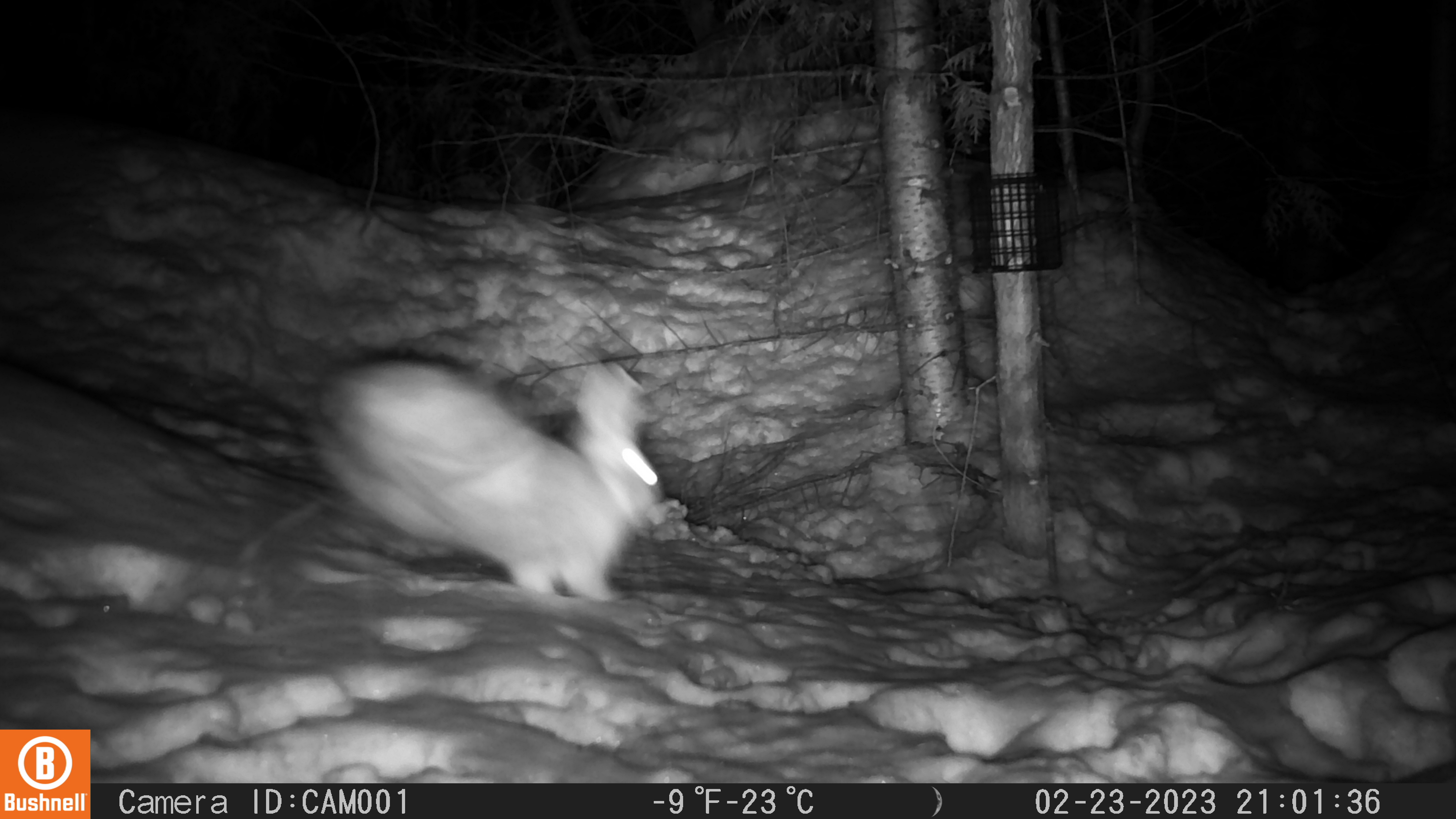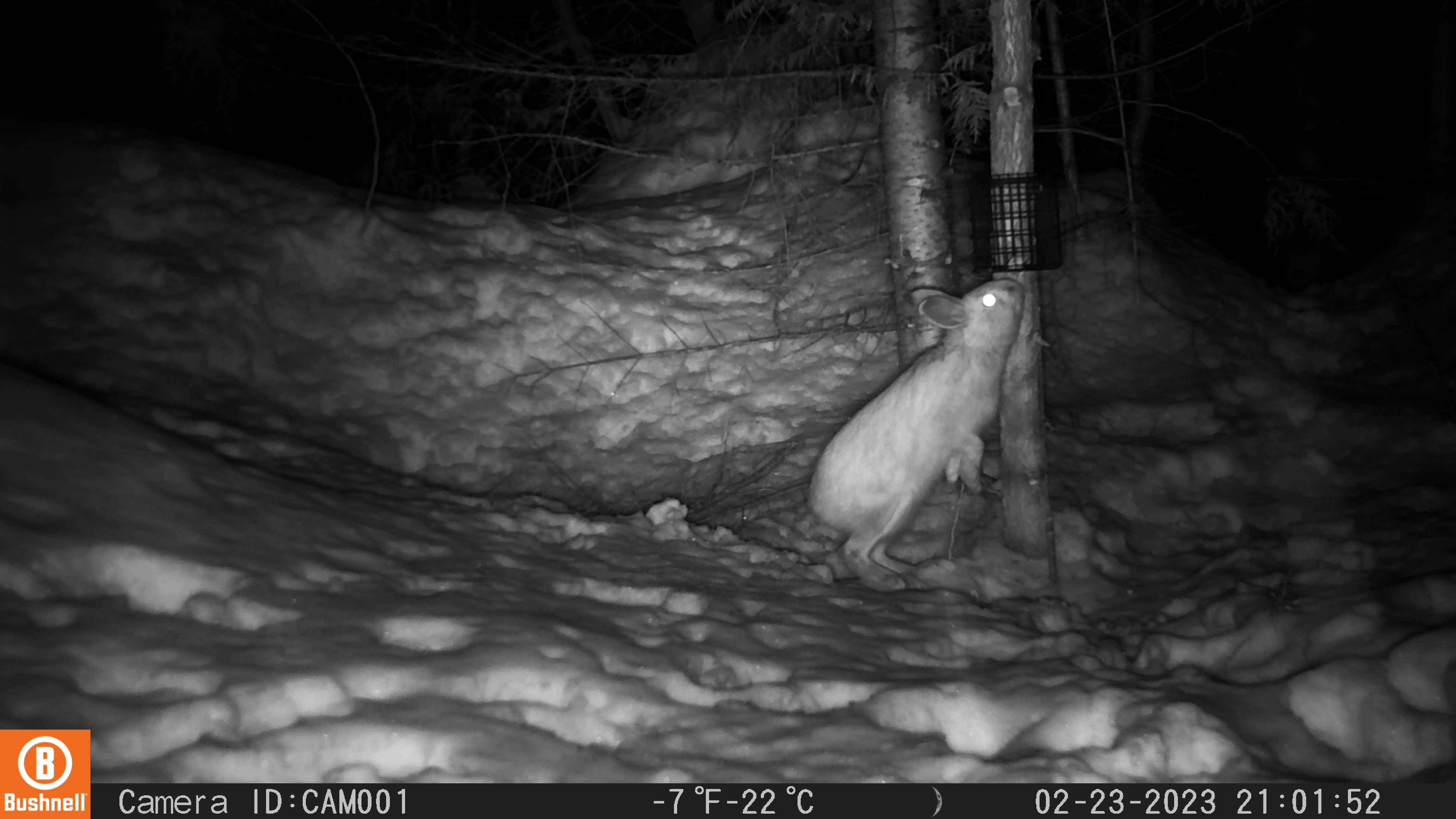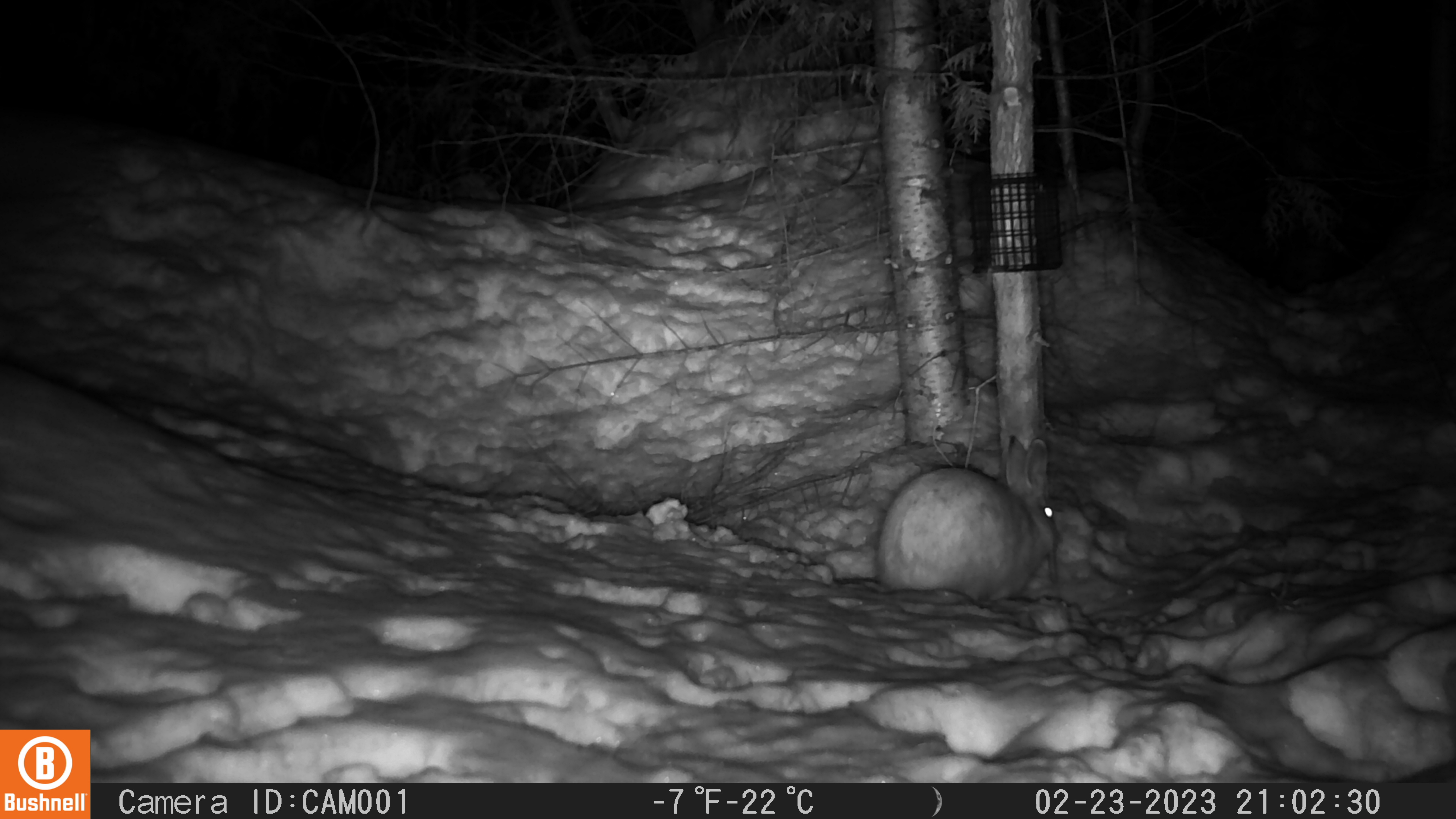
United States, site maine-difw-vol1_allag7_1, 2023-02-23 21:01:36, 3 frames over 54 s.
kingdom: Animalia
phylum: Chordata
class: Mammalia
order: Lagomorpha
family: Leporidae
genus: Lepus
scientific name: Lepus americanus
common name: snowshoe hare